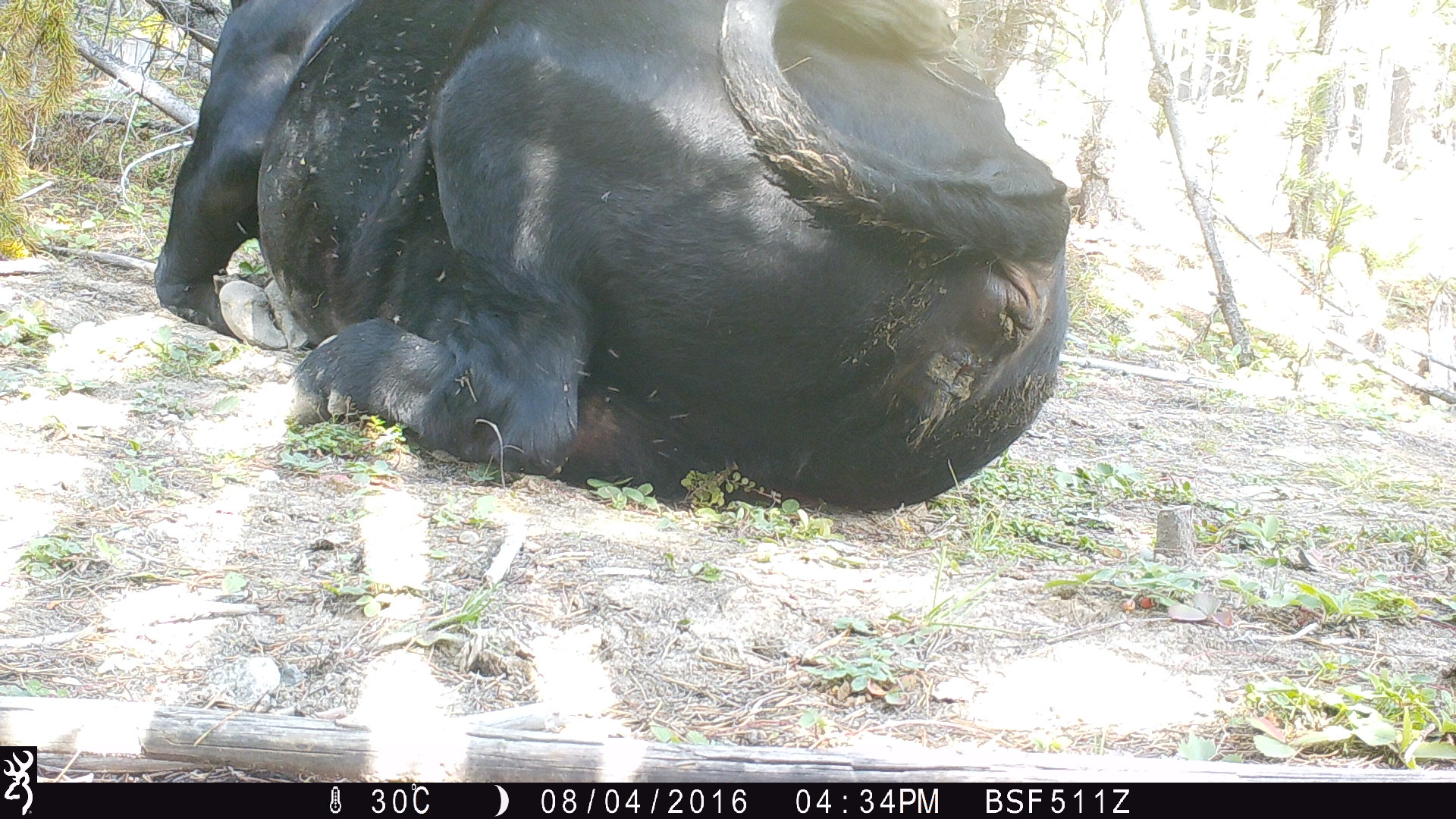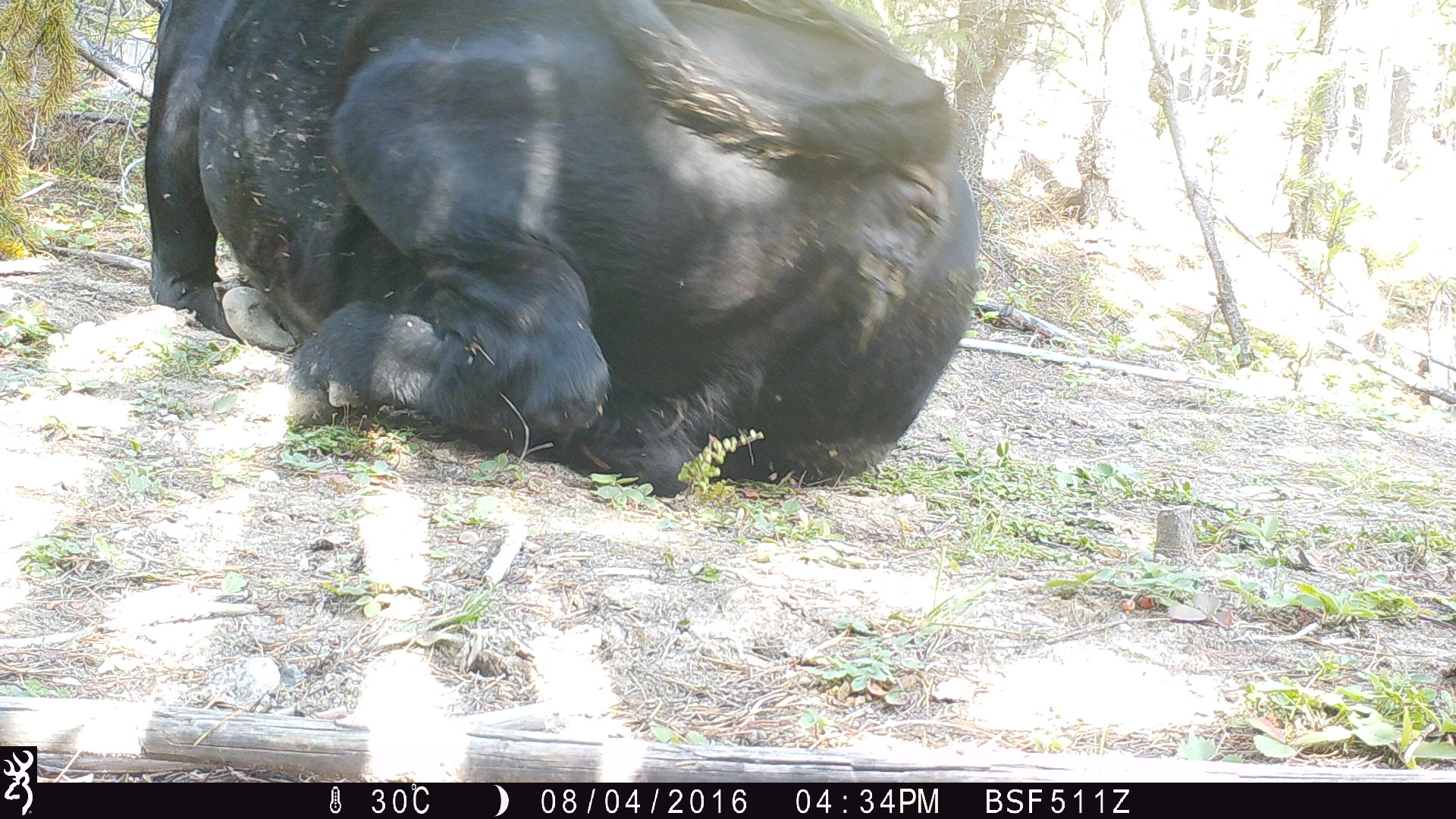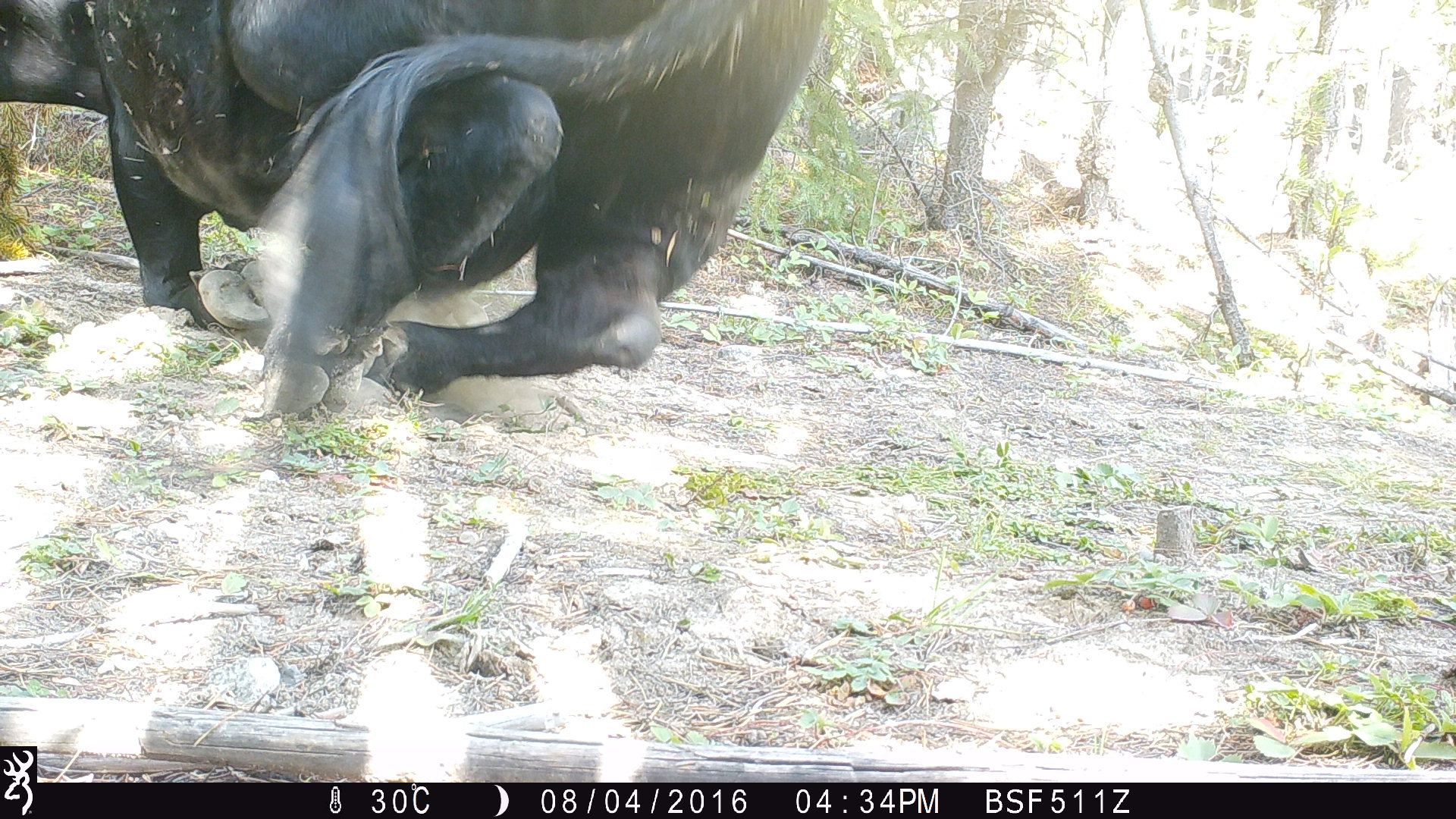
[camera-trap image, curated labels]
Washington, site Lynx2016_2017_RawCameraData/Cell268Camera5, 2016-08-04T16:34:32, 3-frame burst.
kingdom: Animalia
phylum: Chordata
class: Mammalia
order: Artiodactyla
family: Bovidae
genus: Bos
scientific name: Bos taurus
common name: domestic cattle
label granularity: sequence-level